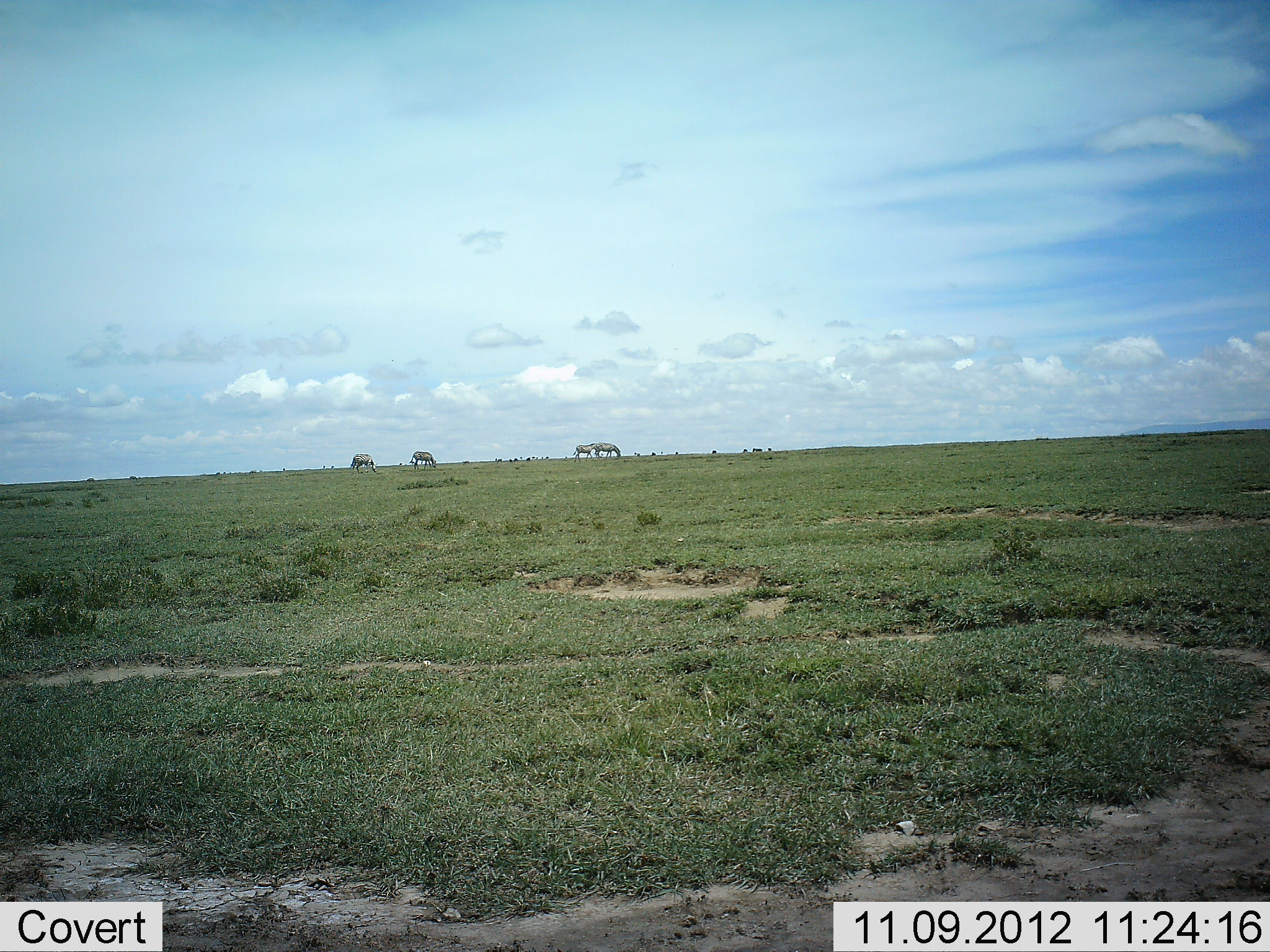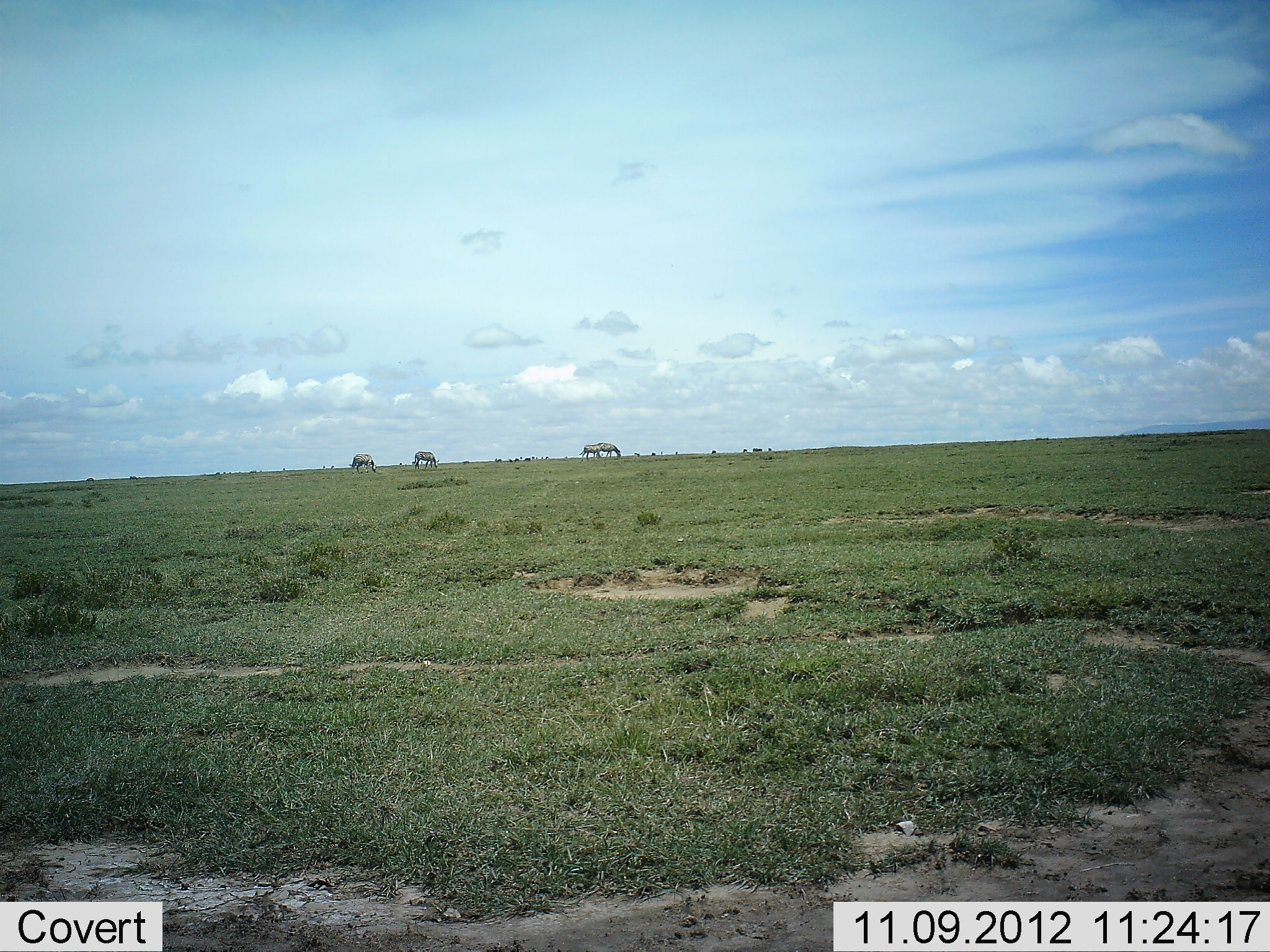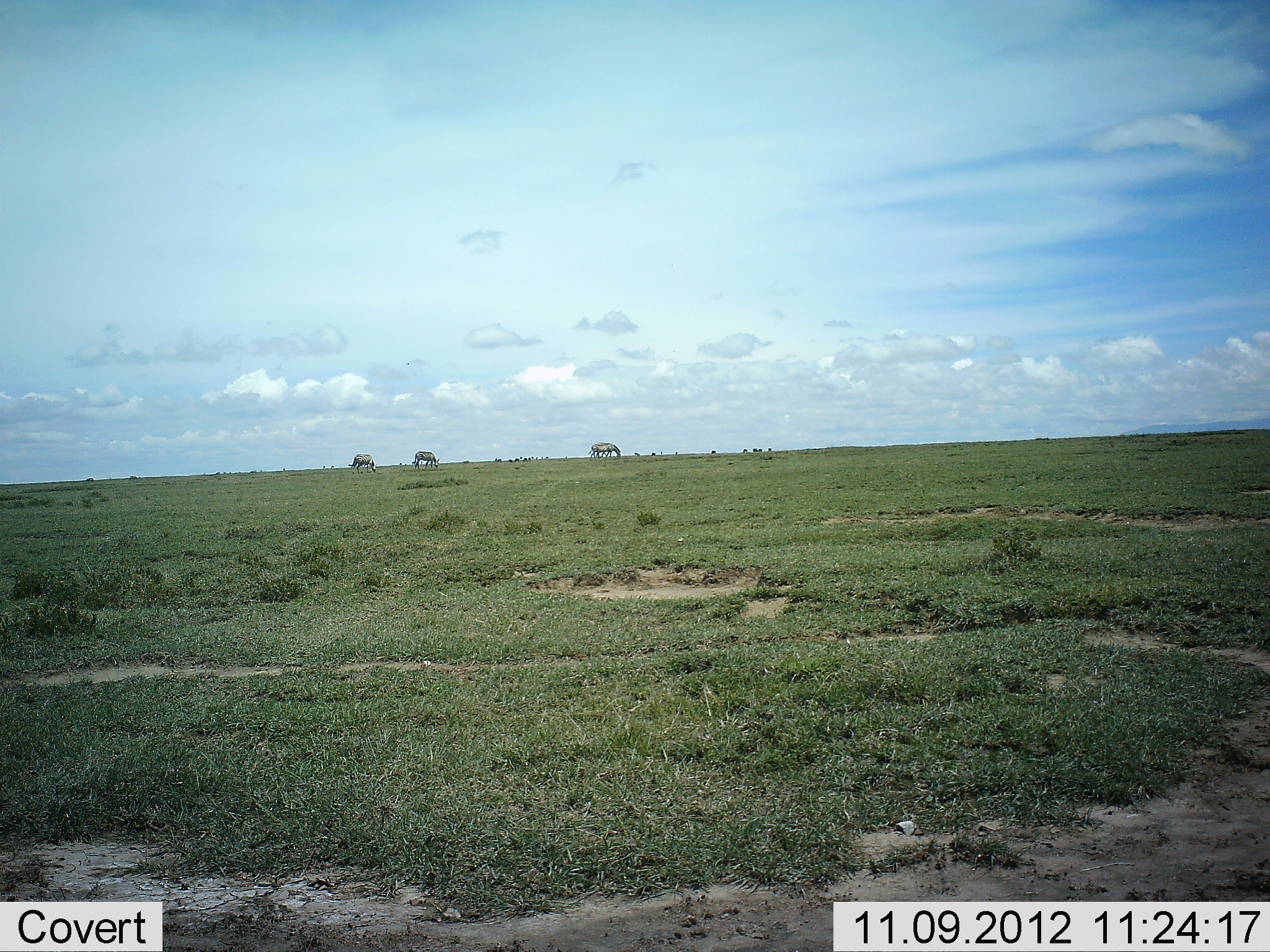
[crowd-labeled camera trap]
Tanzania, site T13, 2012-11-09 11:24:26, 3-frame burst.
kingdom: Animalia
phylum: Chordata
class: Mammalia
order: Perissodactyla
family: Equidae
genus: Equus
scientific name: Equus quagga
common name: plains zebra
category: zebra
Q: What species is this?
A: Zebra (plains zebra) (Equus quagga).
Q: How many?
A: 4.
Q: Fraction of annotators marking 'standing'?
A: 50%.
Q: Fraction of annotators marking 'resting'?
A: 0%.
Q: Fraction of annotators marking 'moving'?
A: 50%.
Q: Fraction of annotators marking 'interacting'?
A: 0%.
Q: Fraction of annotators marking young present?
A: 10%.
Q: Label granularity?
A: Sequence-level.